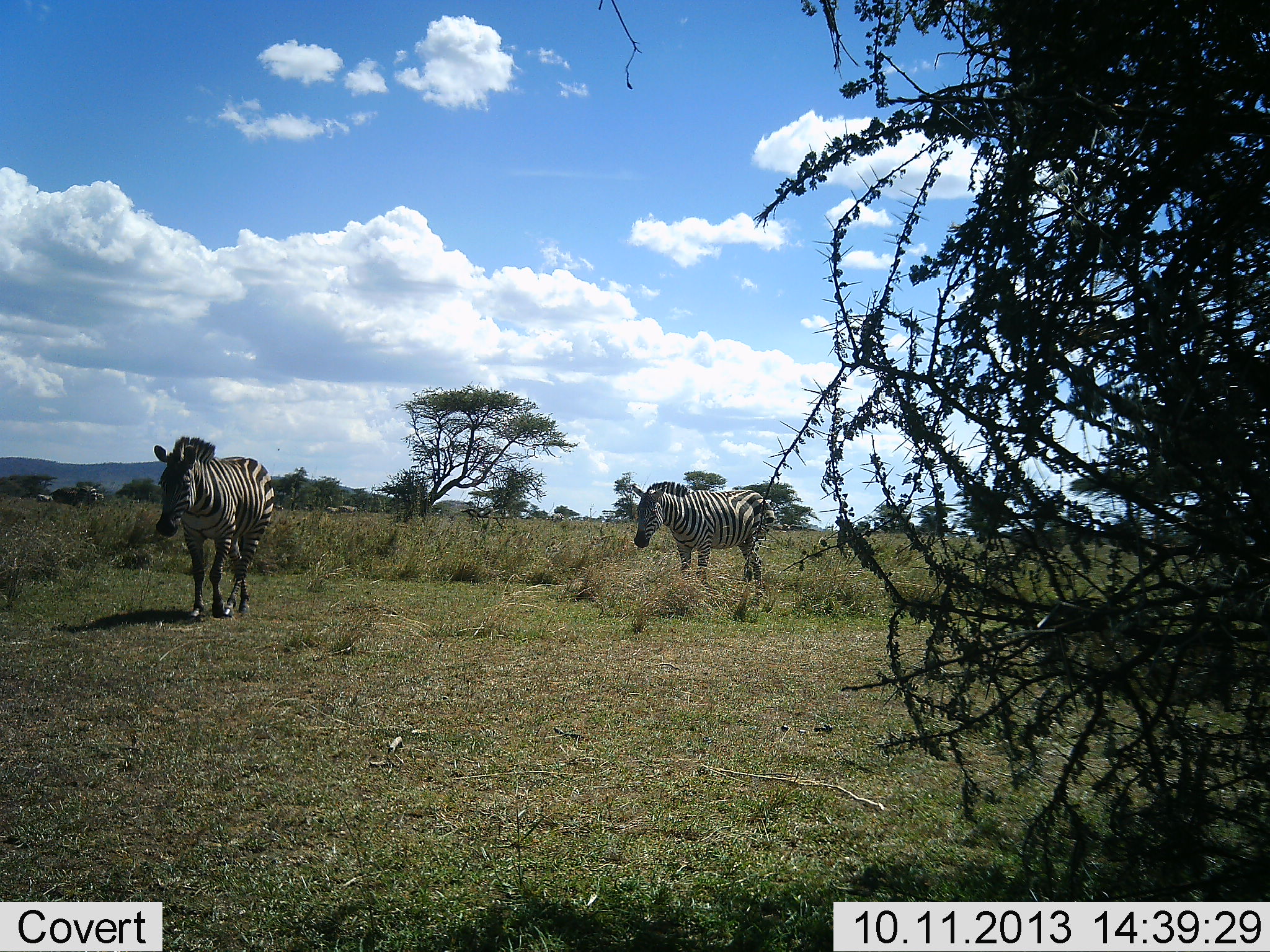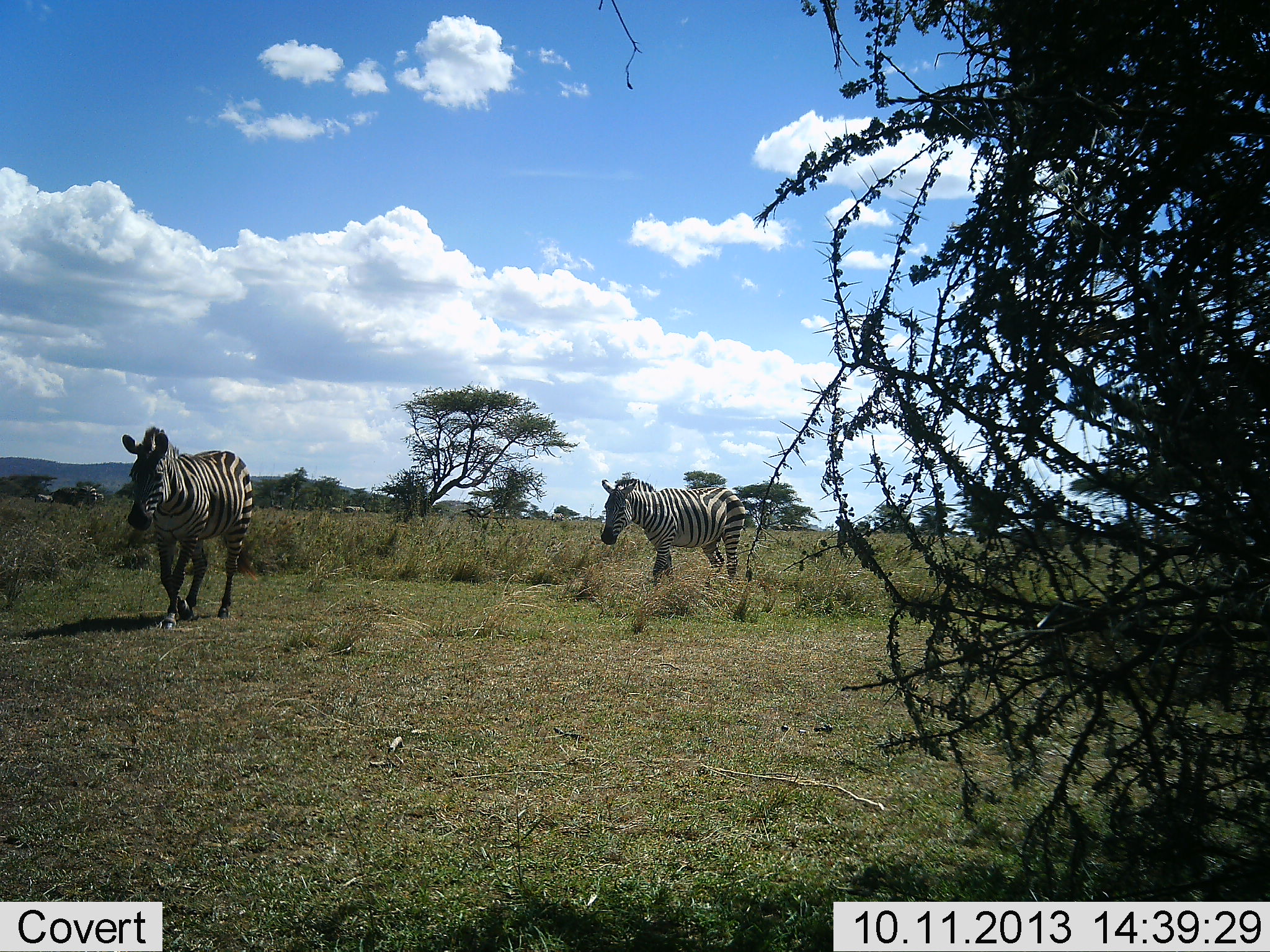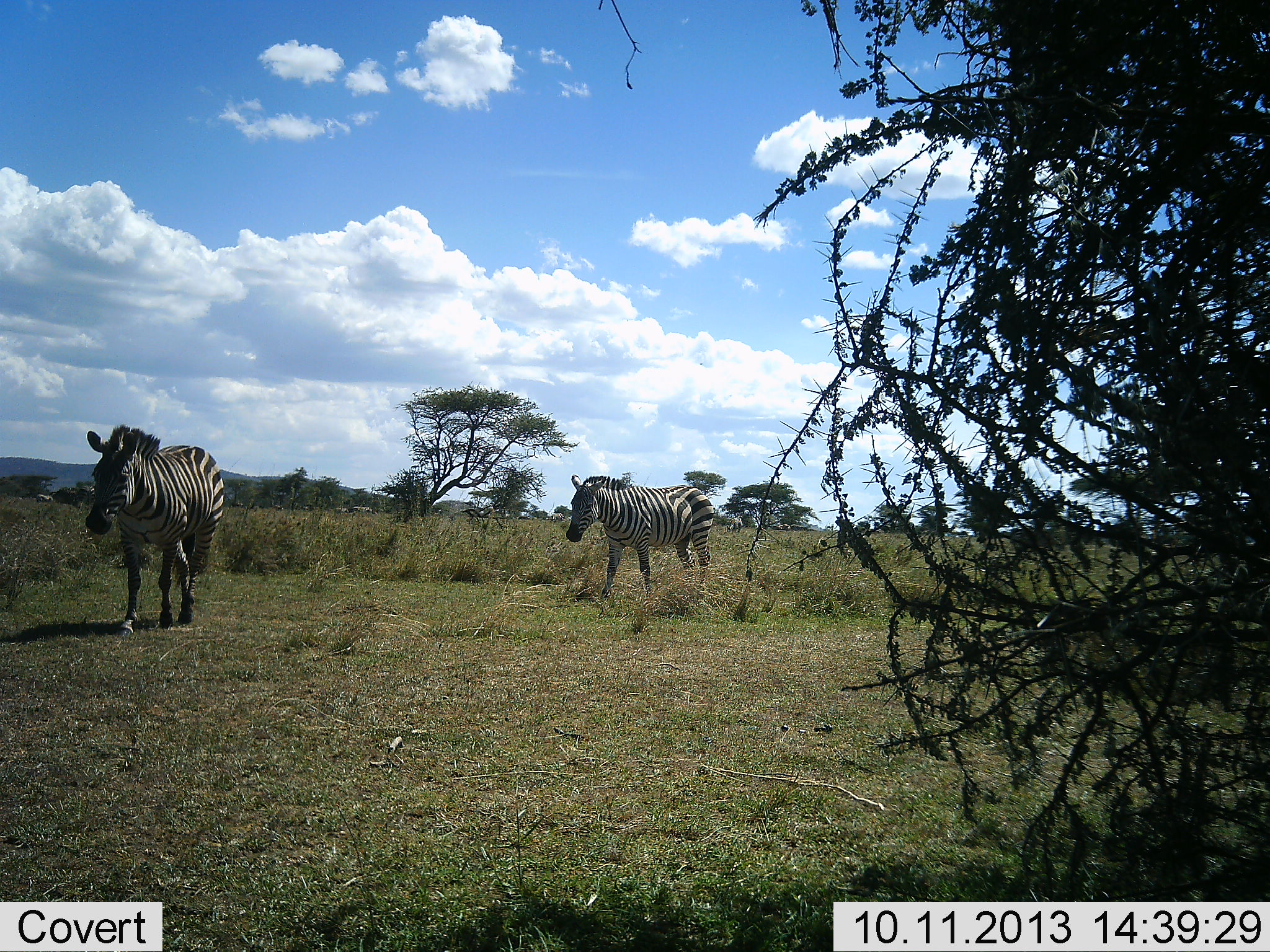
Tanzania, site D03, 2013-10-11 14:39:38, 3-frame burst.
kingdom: Animalia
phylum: Chordata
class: Mammalia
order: Perissodactyla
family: Equidae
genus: Equus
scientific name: Equus quagga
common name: plains zebra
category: zebra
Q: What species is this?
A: Zebra (plains zebra) (Equus quagga).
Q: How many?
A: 2.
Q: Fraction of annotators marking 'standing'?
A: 0%.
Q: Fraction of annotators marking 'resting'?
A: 0%.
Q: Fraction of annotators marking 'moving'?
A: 100%.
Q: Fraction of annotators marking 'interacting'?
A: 0%.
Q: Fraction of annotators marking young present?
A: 0%.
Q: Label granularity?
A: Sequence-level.